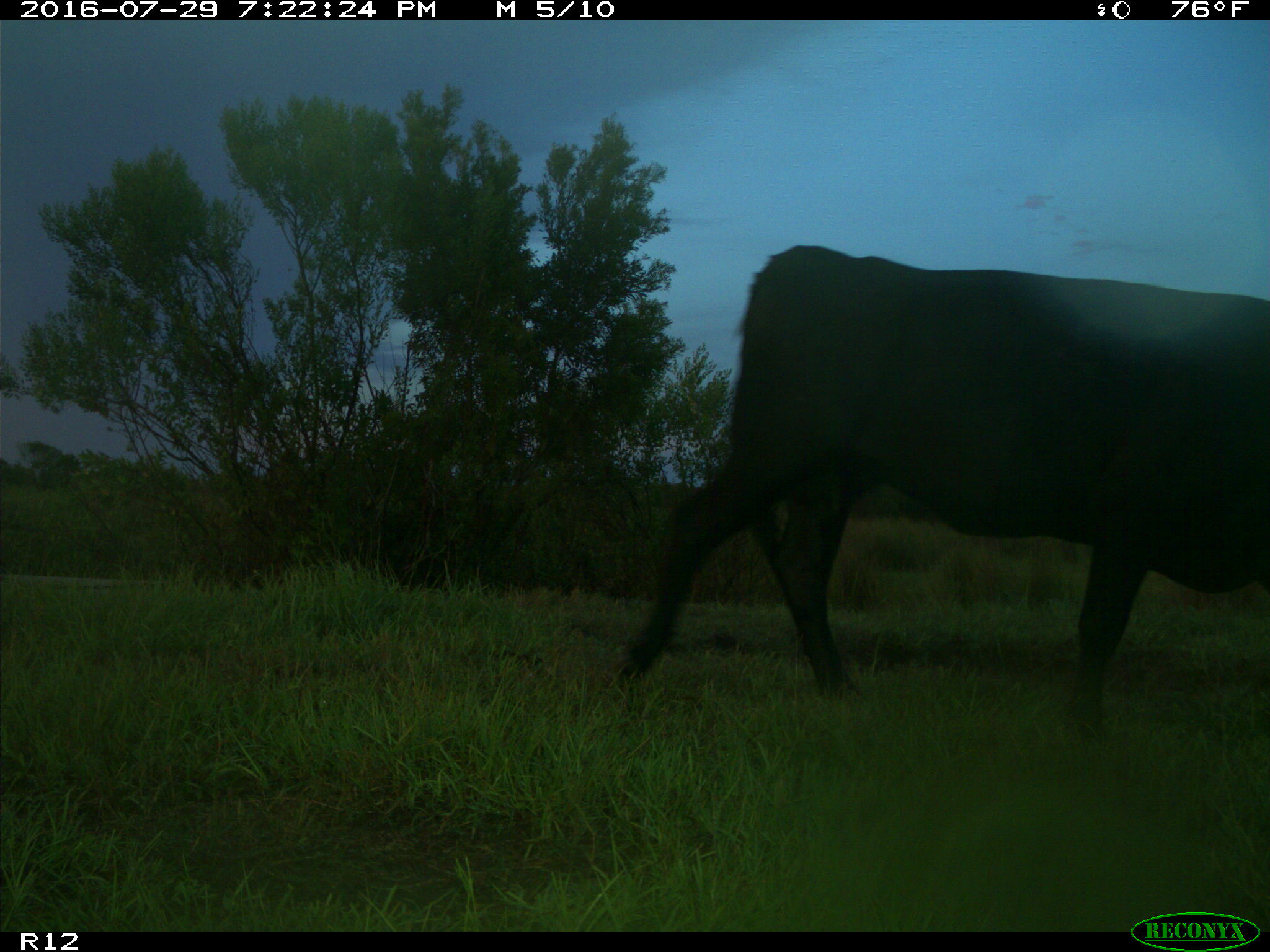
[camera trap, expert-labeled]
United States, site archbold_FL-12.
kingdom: Animalia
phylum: Chordata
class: Mammalia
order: Artiodactyla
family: Bovidae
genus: Bos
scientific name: Bos taurus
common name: domestic cow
Bos taurus (domestic cow).